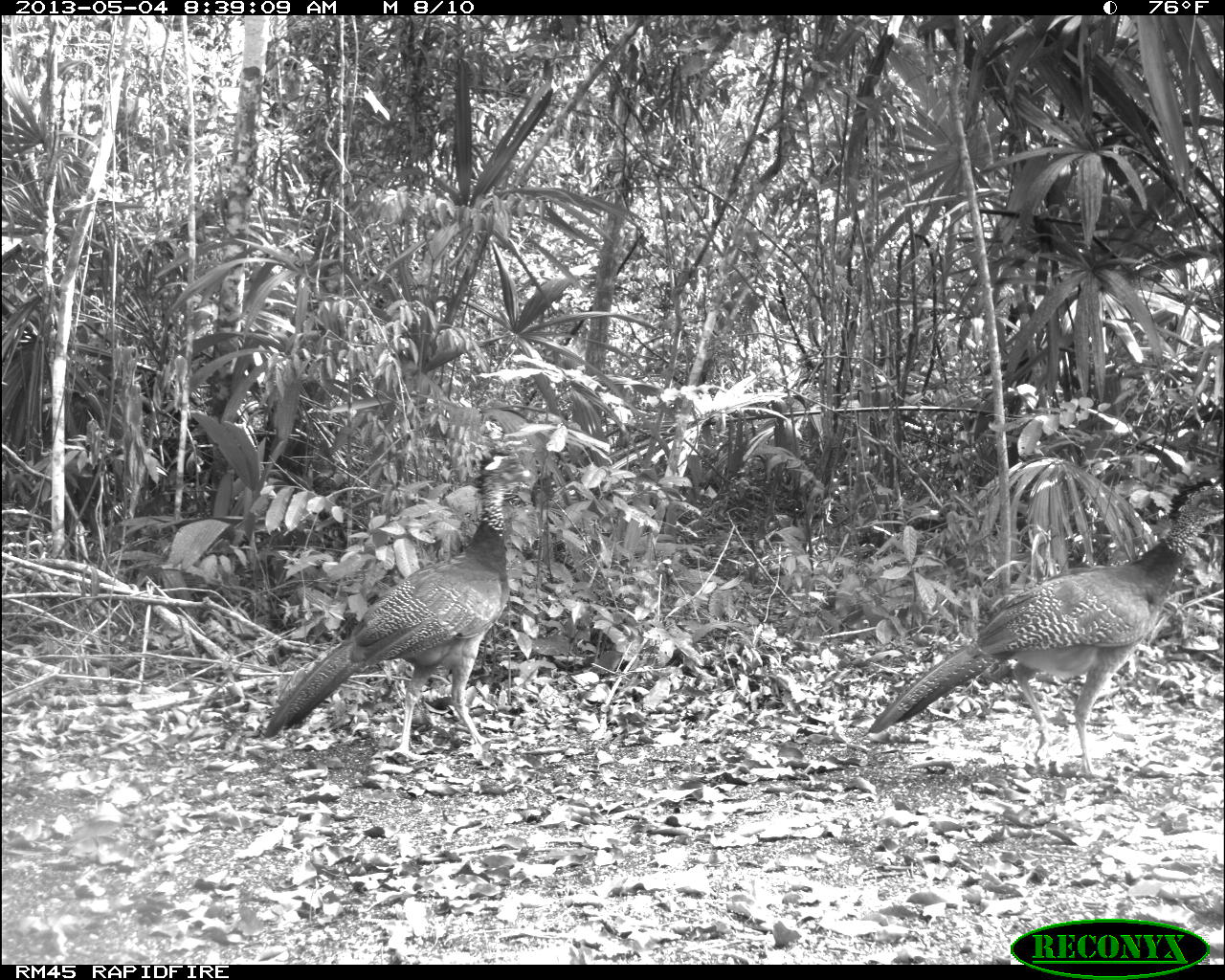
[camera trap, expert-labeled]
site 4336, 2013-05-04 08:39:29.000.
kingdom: Animalia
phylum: Chordata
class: Aves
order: Galliformes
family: Cracidae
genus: Crax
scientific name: Crax rubra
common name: great curassow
Crax rubra (great curassow), count 2.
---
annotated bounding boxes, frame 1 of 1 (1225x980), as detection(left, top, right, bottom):
crax rubra: detection(865, 479, 1225, 776); detection(258, 444, 543, 769)